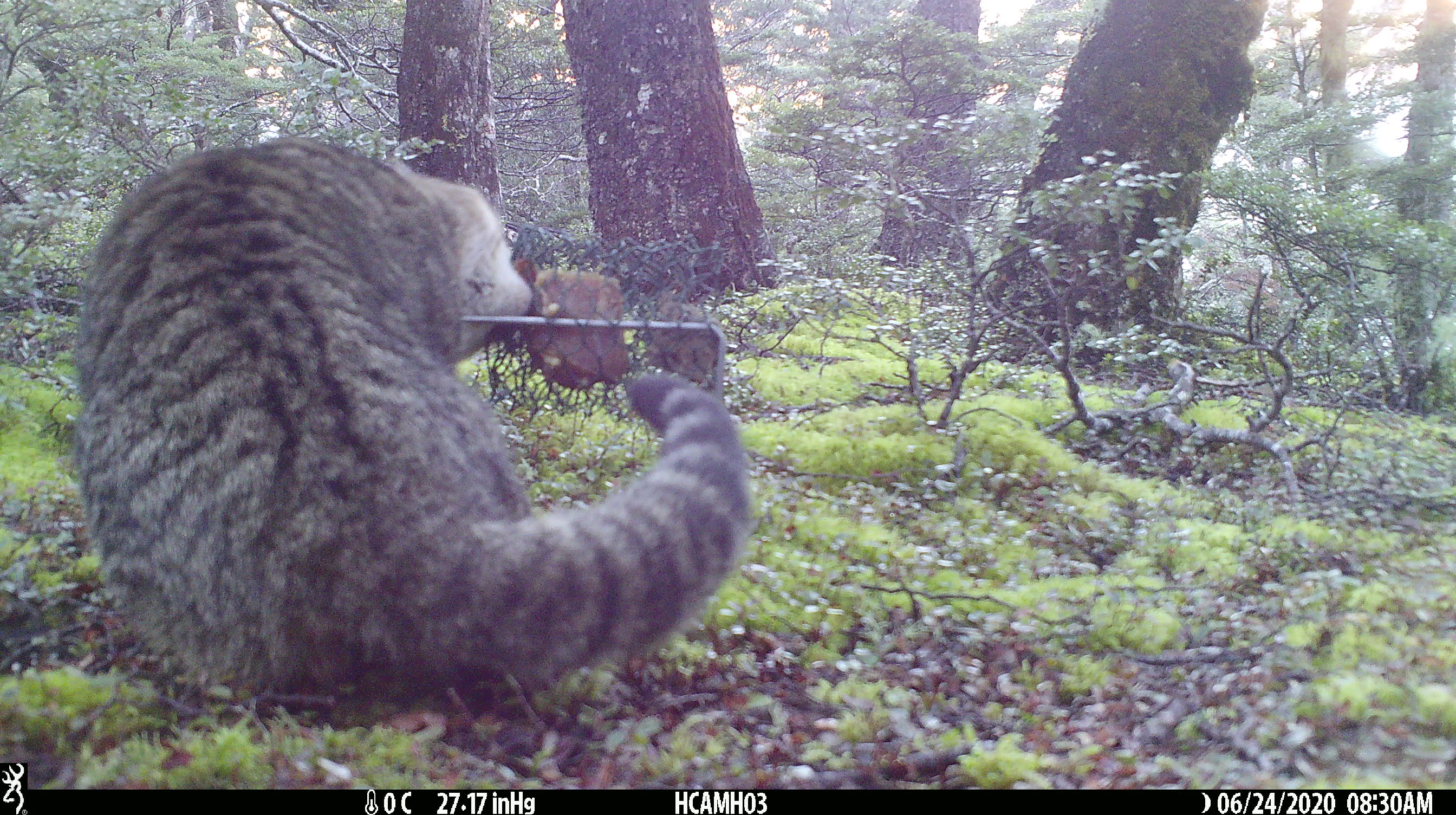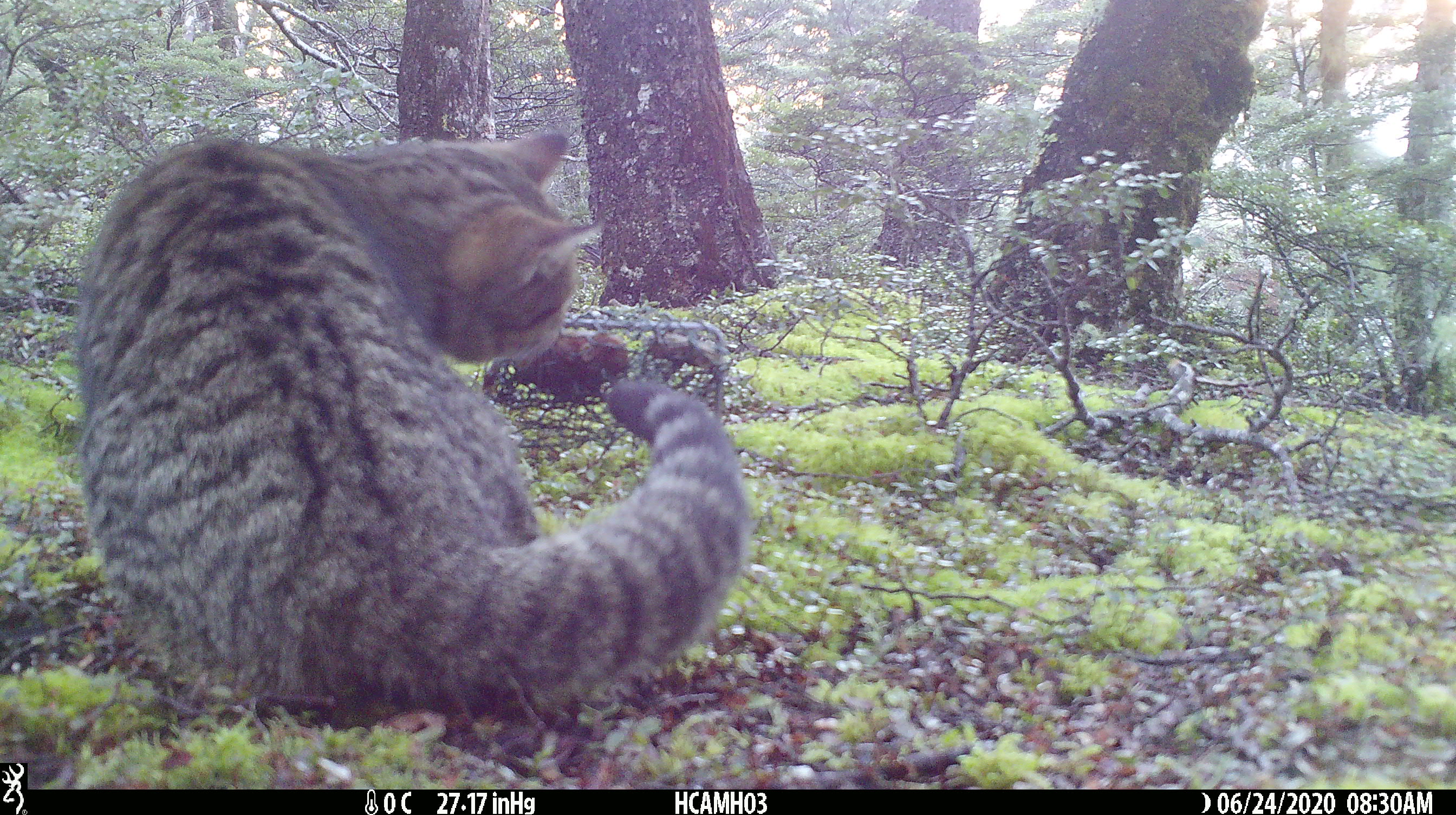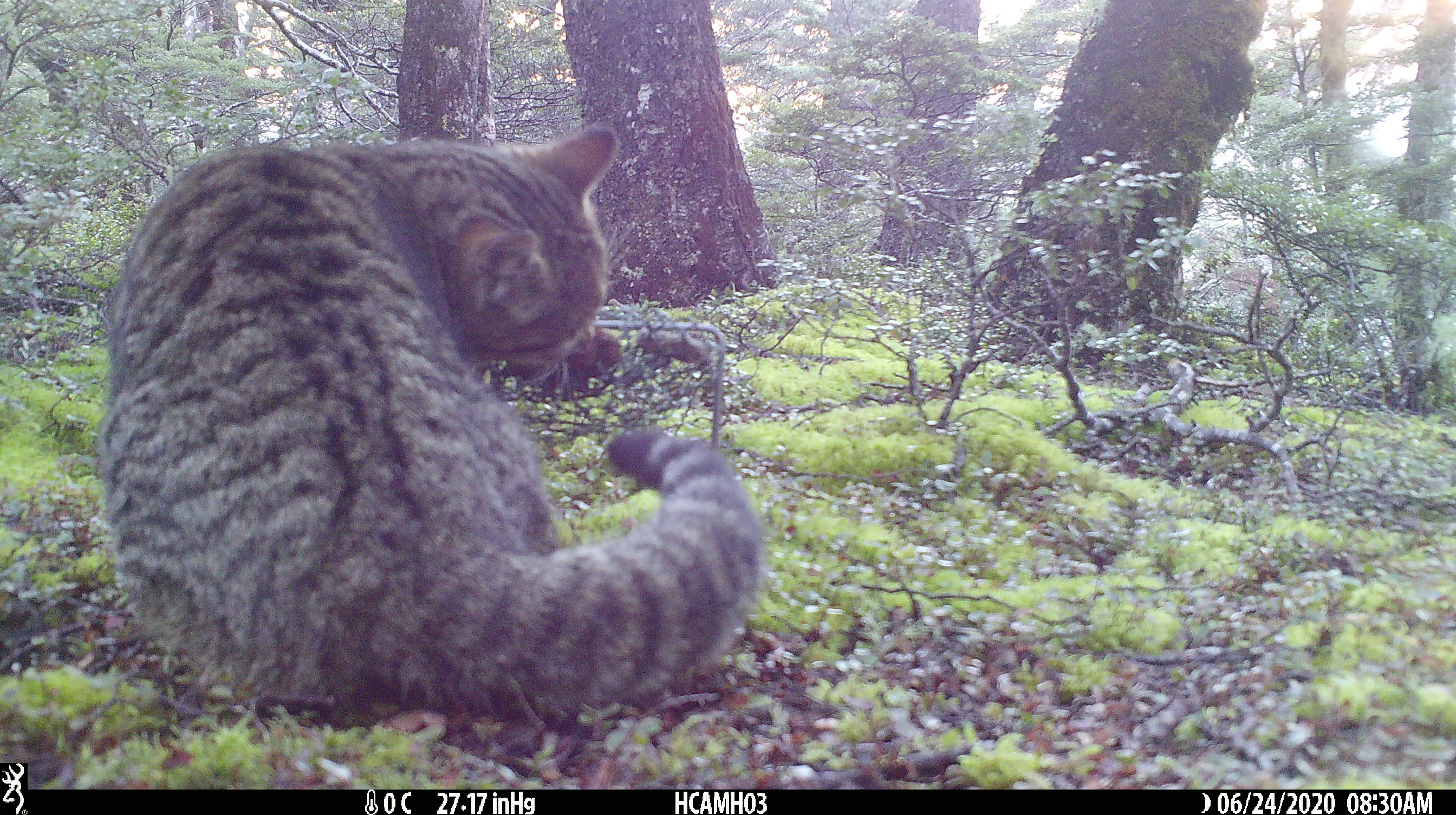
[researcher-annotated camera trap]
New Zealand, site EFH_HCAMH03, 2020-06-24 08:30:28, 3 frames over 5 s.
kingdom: Animalia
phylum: Chordata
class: Mammalia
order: Carnivora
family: Felidae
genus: Felis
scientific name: Felis catus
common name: domestic cat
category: cat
Cat (domestic cat) (Felis catus).